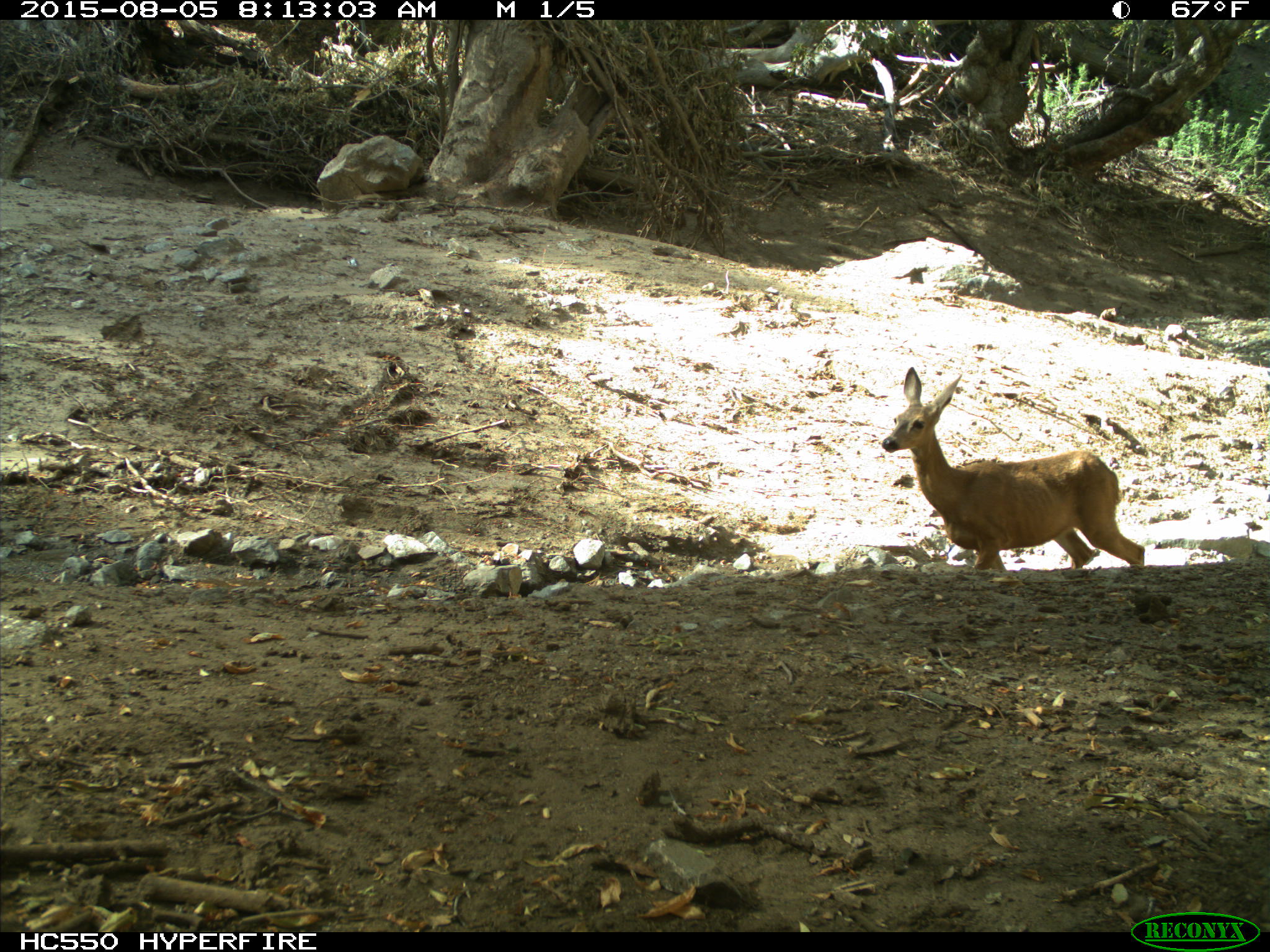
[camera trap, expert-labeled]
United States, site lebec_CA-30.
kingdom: Animalia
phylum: Chordata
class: Mammalia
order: Artiodactyla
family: Cervidae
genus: Odocoileus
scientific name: Odocoileus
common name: deer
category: unidentified deer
Unidentified deer (deer) (Odocoileus).